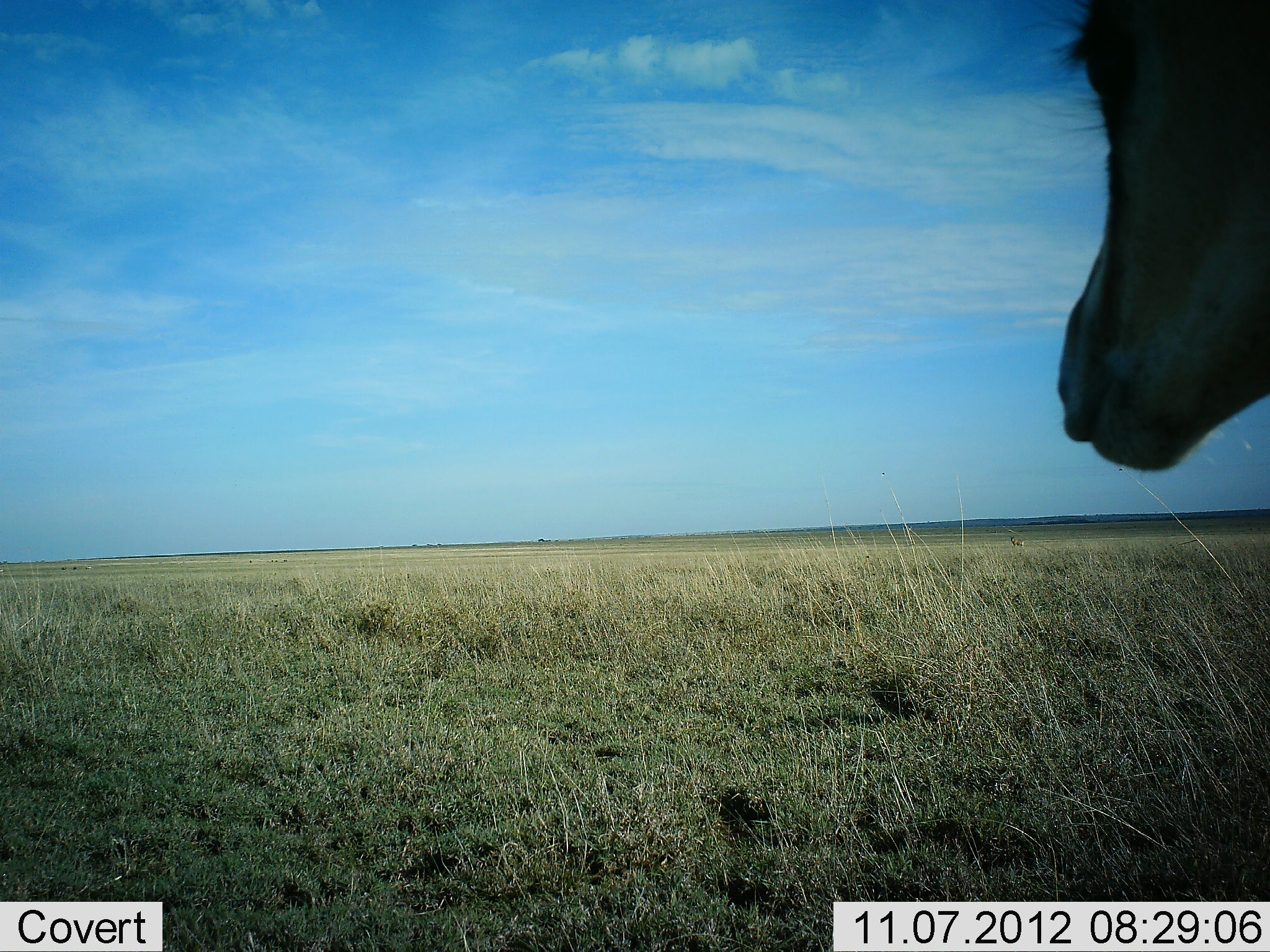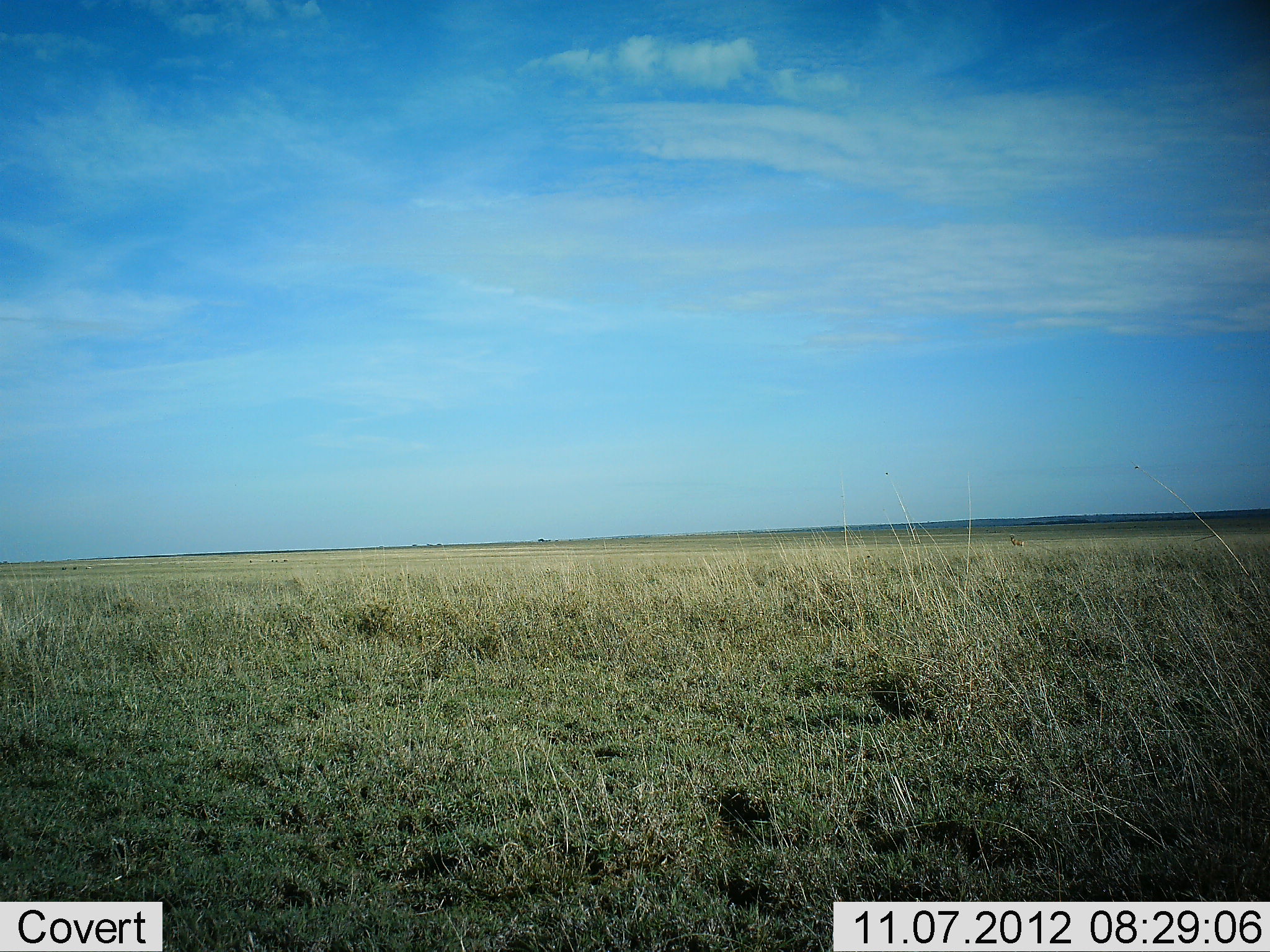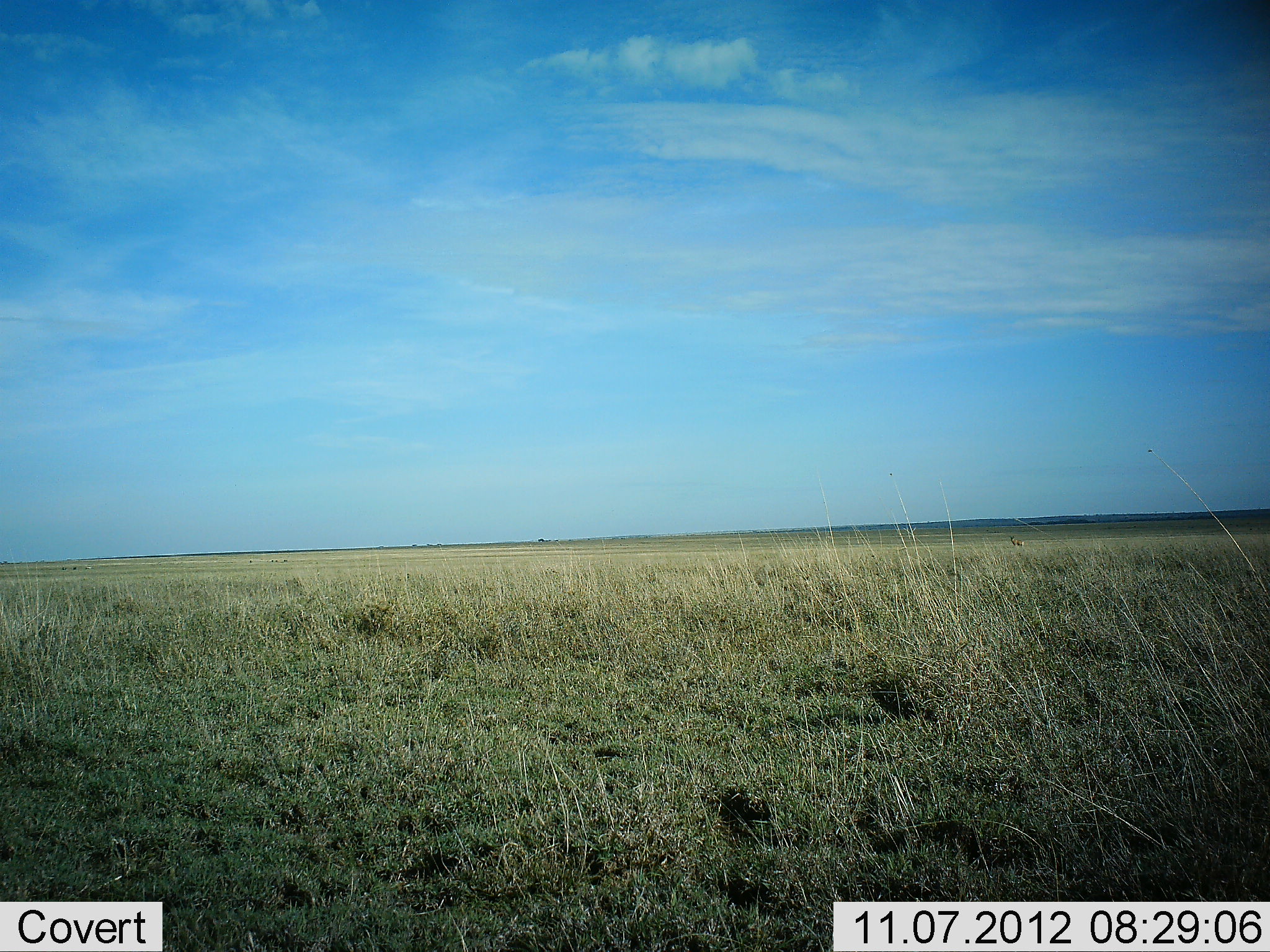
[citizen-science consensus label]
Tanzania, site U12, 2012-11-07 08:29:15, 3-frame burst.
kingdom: Animalia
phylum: Chordata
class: Mammalia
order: Artiodactyla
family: Bovidae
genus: Nanger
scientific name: Nanger granti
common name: grant's gazelle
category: gazellegrants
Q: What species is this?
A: Gazellegrants (grant's gazelle) (Nanger granti).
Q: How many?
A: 1.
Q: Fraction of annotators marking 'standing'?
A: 25%.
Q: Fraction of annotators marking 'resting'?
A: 0%.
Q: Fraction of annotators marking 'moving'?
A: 75%.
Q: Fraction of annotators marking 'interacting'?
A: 0%.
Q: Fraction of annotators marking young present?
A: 0%.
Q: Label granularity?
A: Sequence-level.